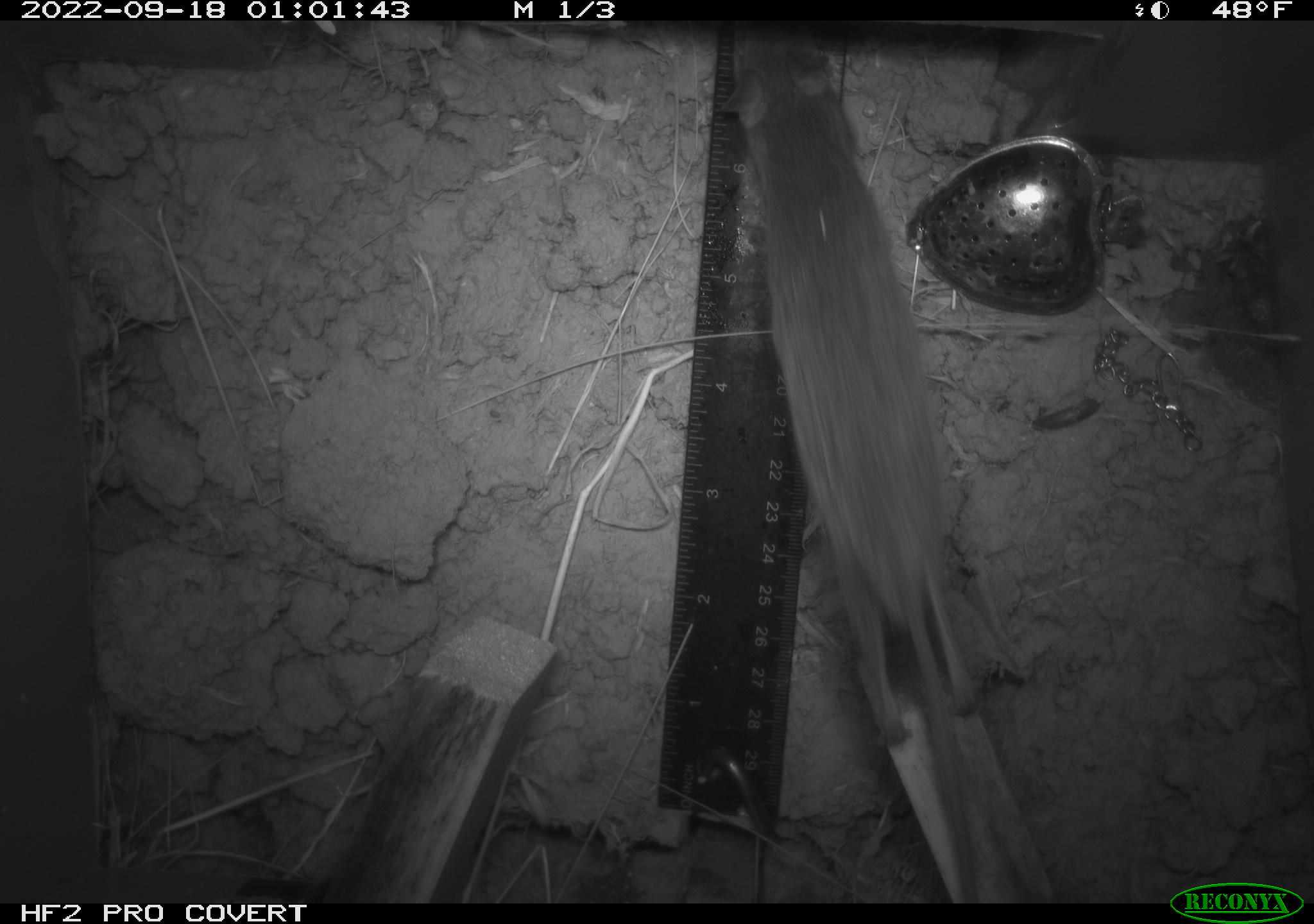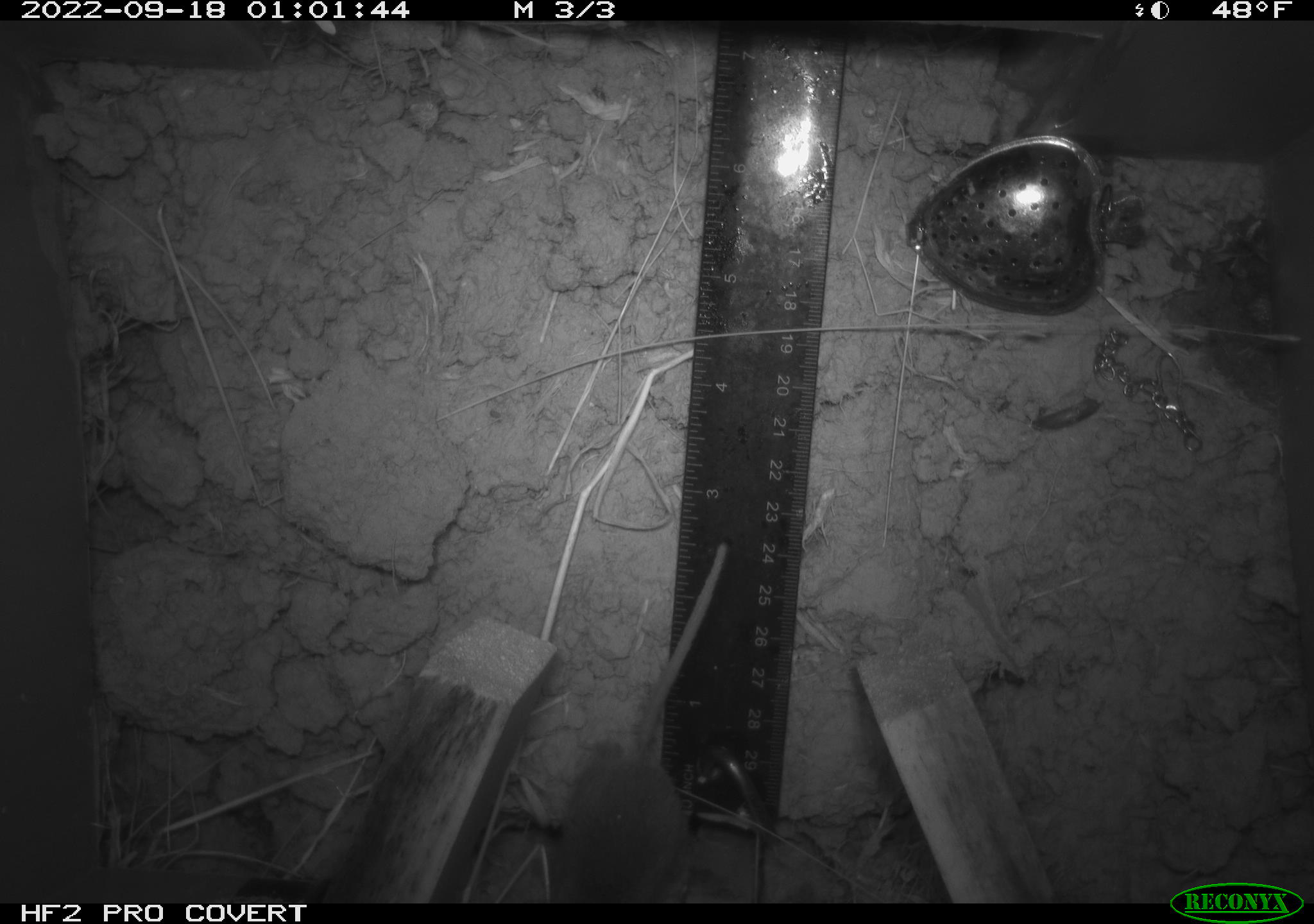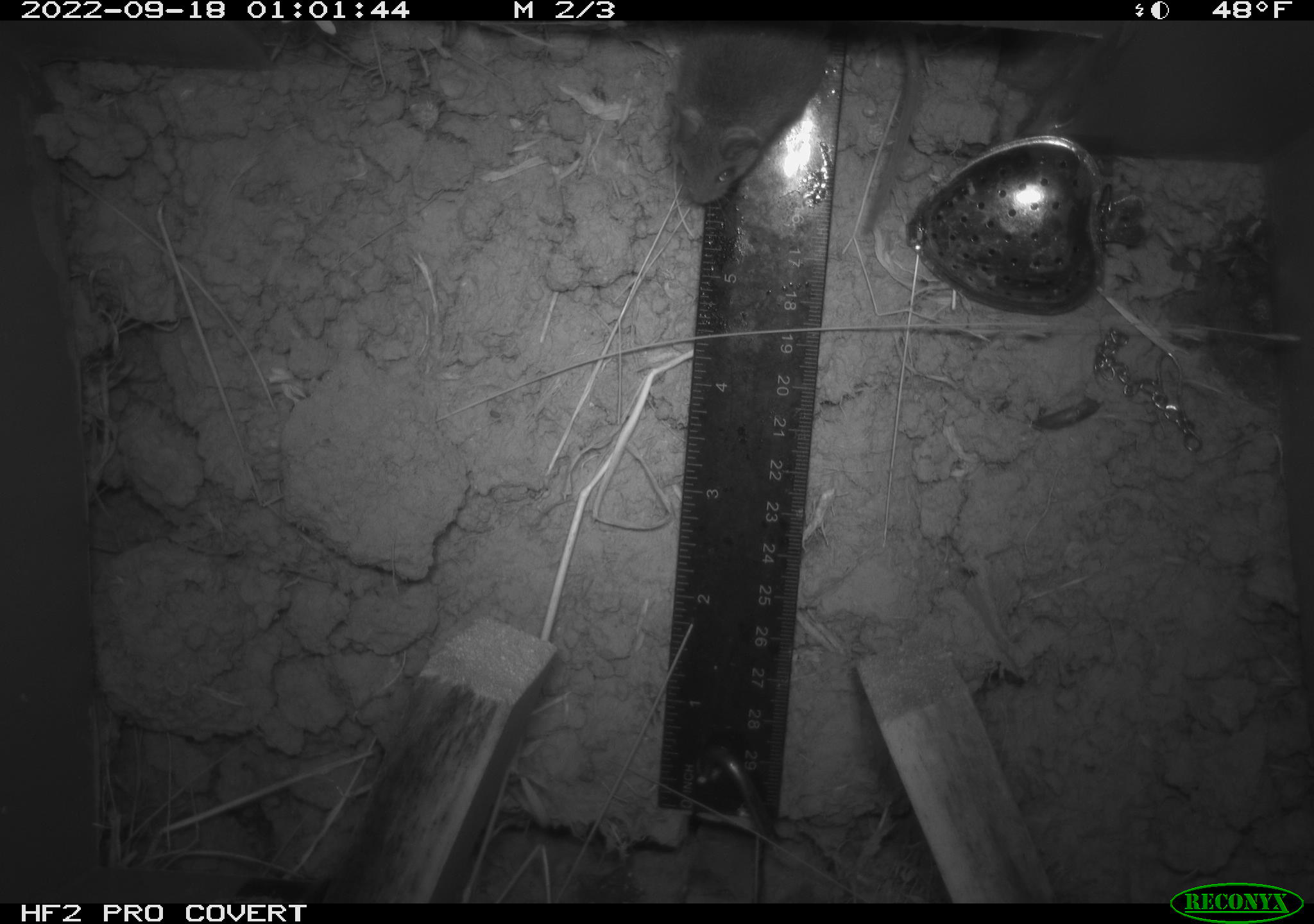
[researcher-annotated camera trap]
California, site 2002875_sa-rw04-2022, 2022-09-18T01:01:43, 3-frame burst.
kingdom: Animalia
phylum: Chordata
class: Mammalia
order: Rodentia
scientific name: Rodentia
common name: mouse species